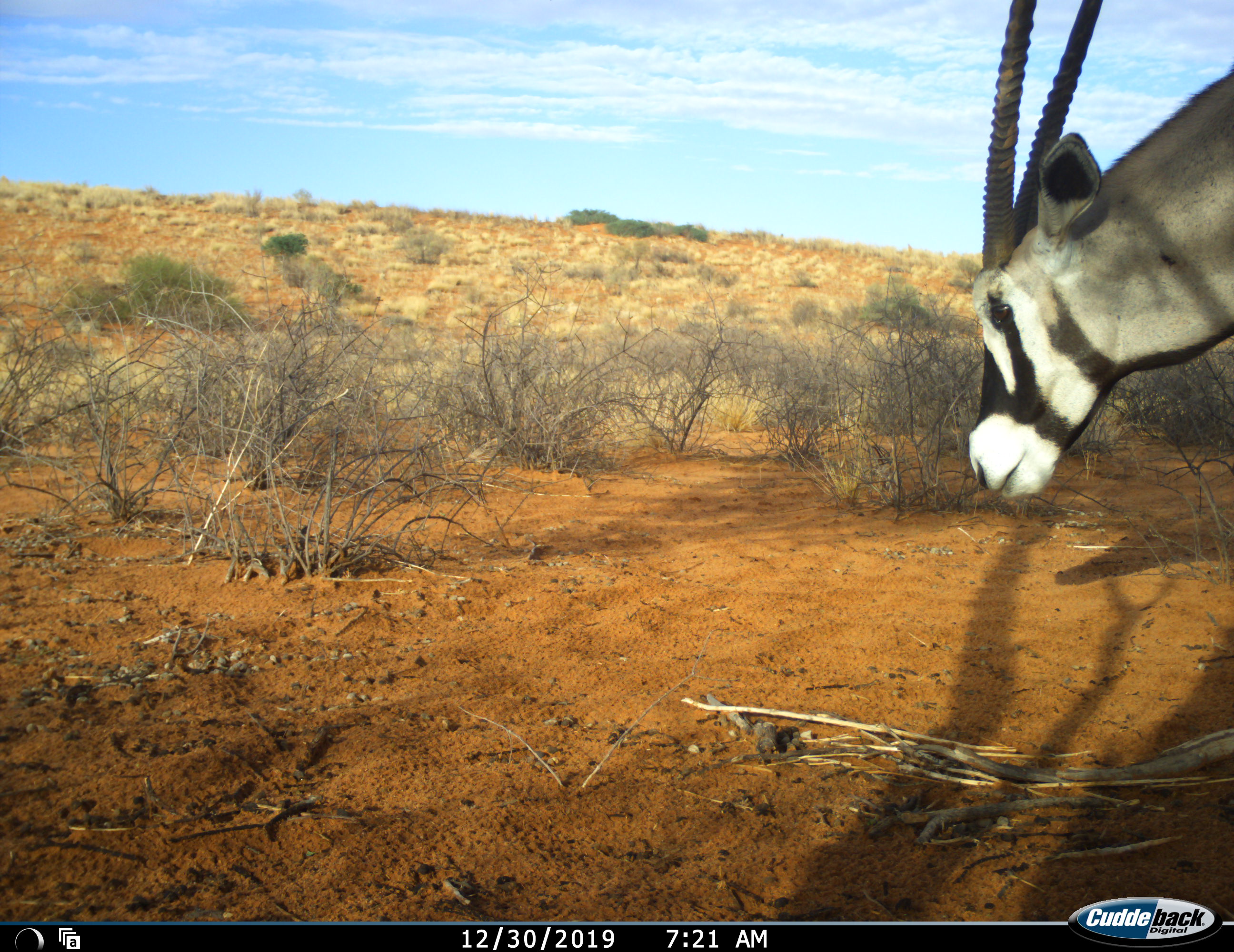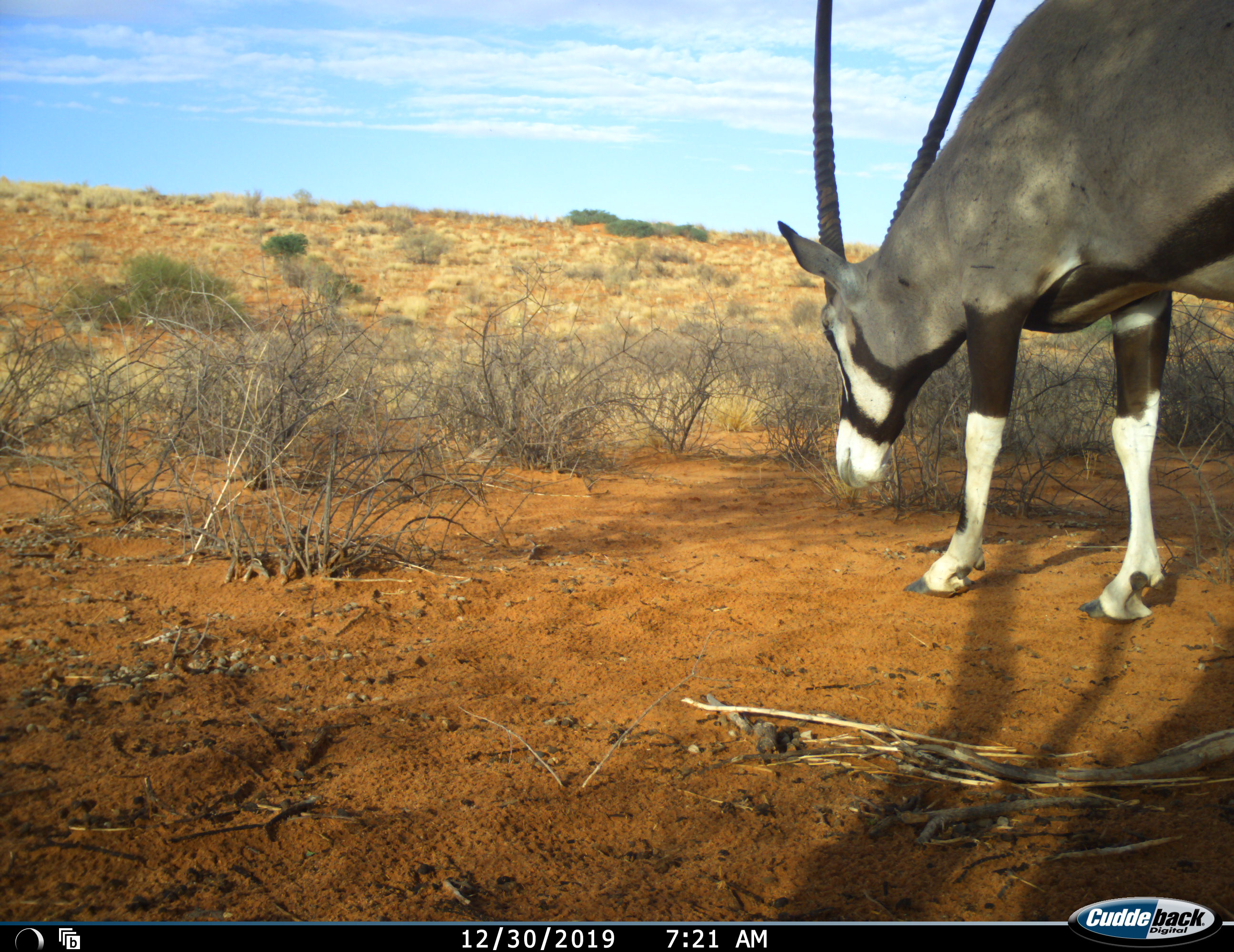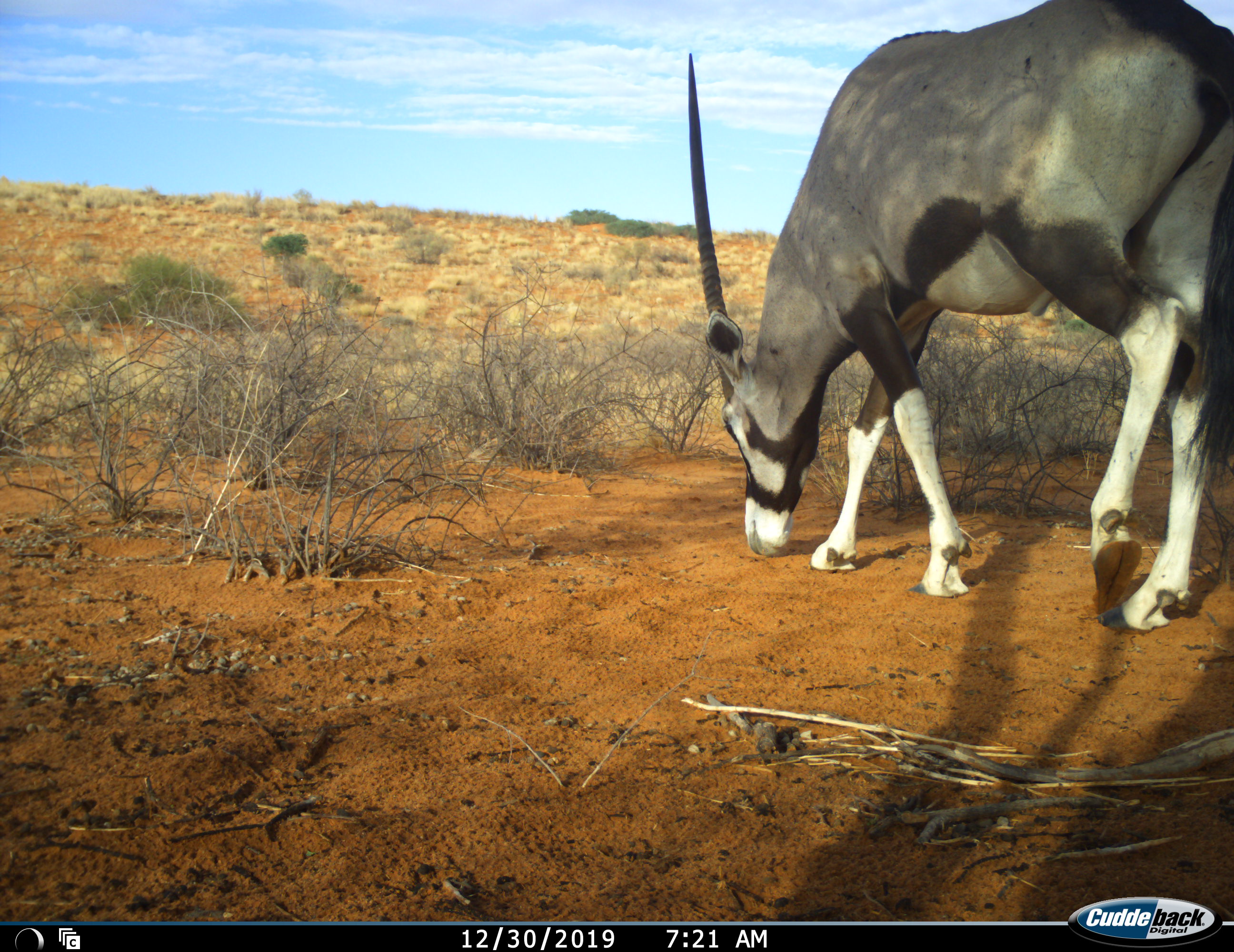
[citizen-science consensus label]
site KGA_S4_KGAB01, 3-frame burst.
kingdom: Animalia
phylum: Chordata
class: Mammalia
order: Artiodactyla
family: Bovidae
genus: Oryx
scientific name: Oryx gazella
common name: gemsbok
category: oryx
Oryx (gemsbok) (Oryx gazella), count 1. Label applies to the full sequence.